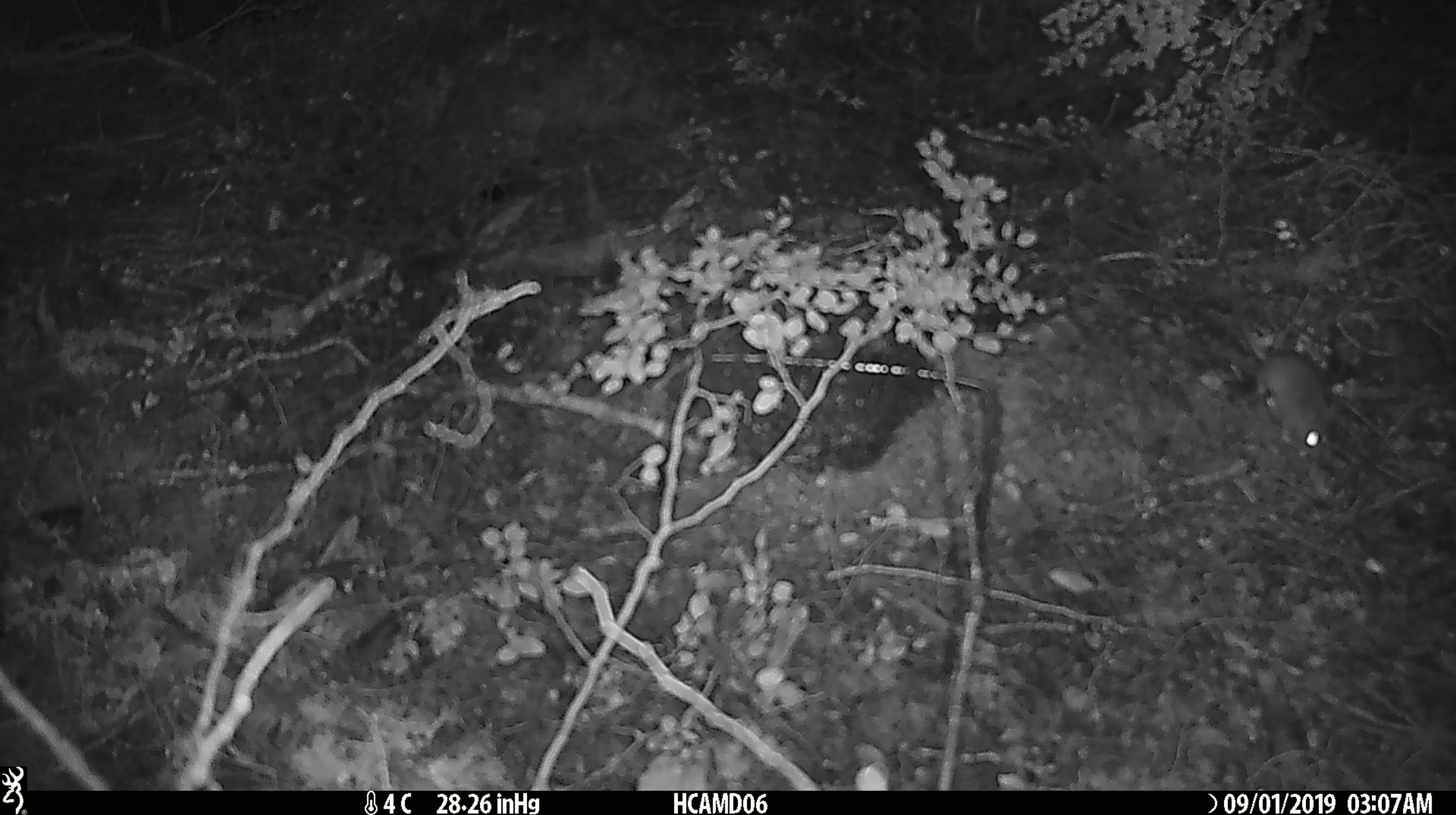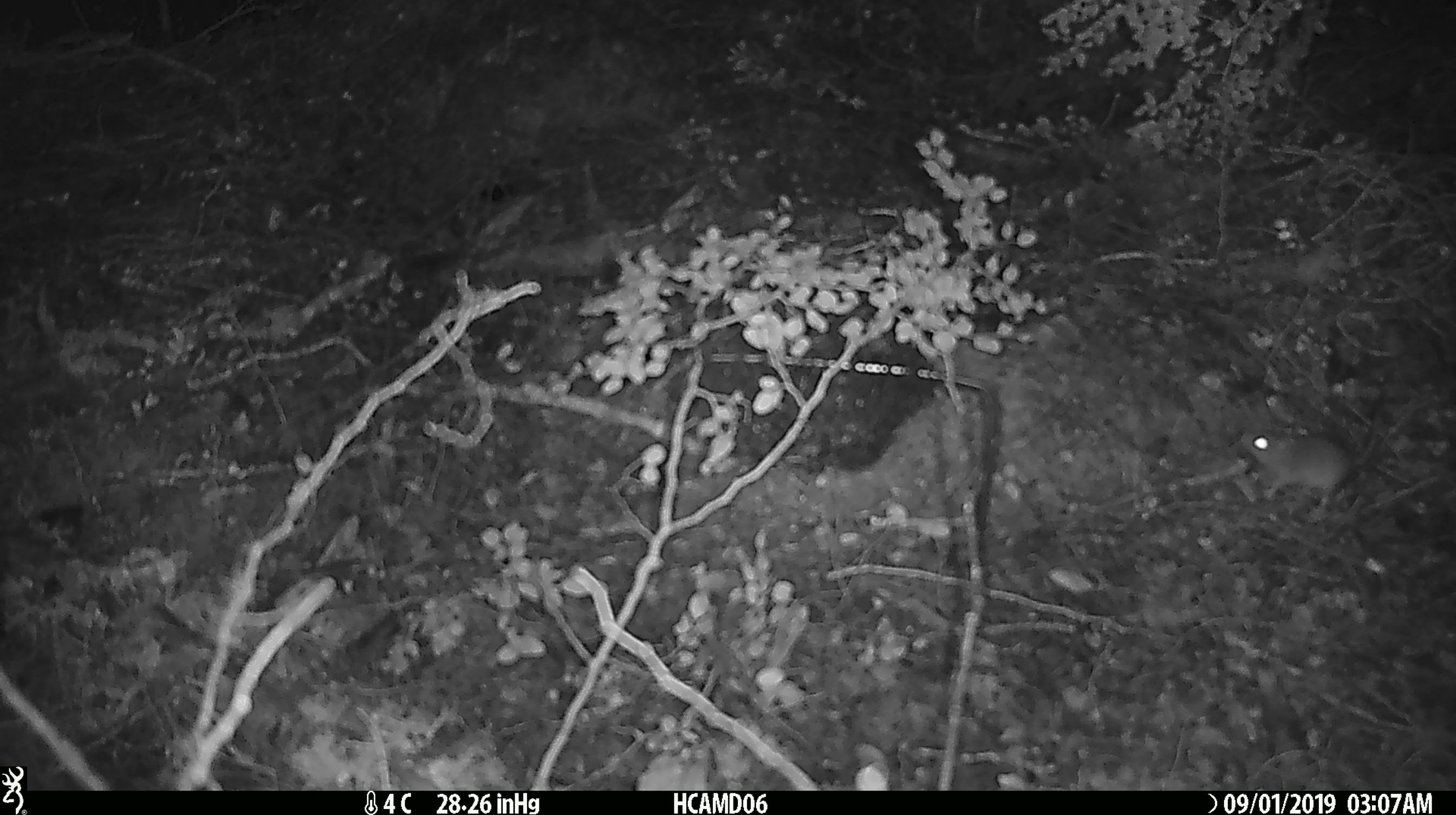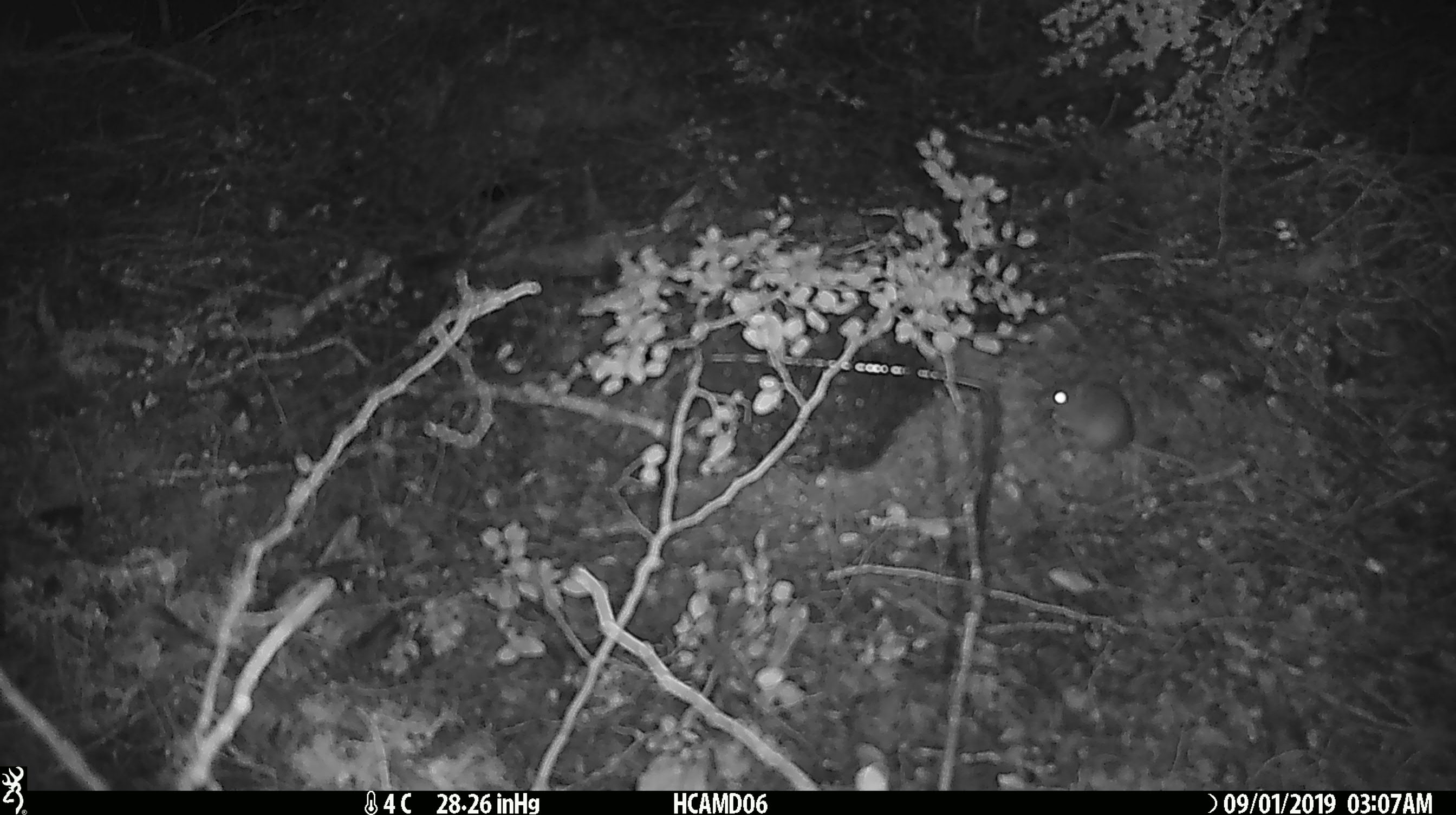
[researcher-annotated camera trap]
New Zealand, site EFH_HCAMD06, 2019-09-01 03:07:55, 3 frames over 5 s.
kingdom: Animalia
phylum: Chordata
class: Mammalia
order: Rodentia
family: Muridae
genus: Mus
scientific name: Mus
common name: mouse